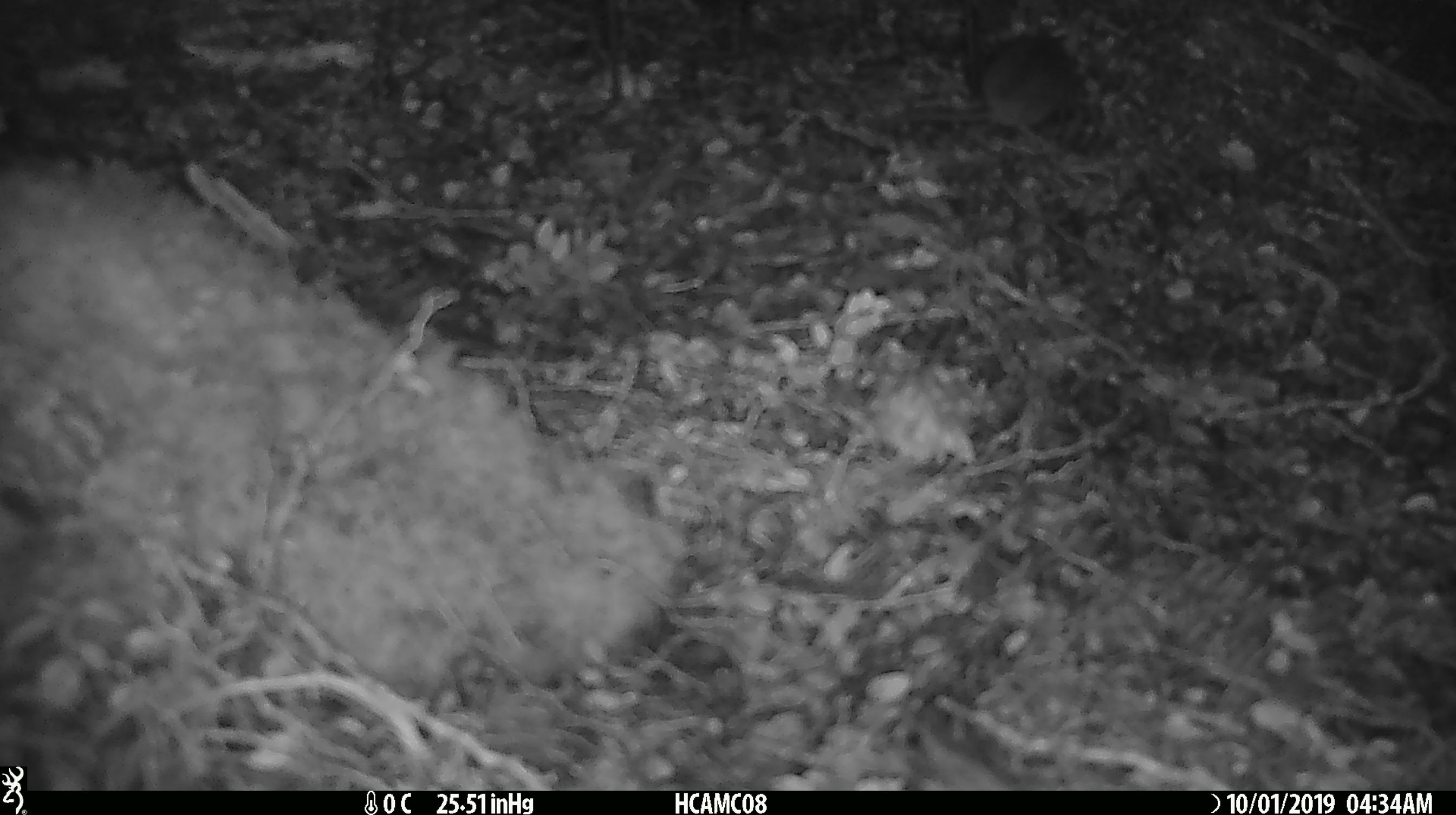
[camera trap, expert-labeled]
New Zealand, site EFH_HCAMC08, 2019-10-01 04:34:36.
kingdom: Animalia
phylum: Chordata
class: Mammalia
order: Rodentia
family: Muridae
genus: Mus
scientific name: Mus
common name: mouse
Mouse (Mus).